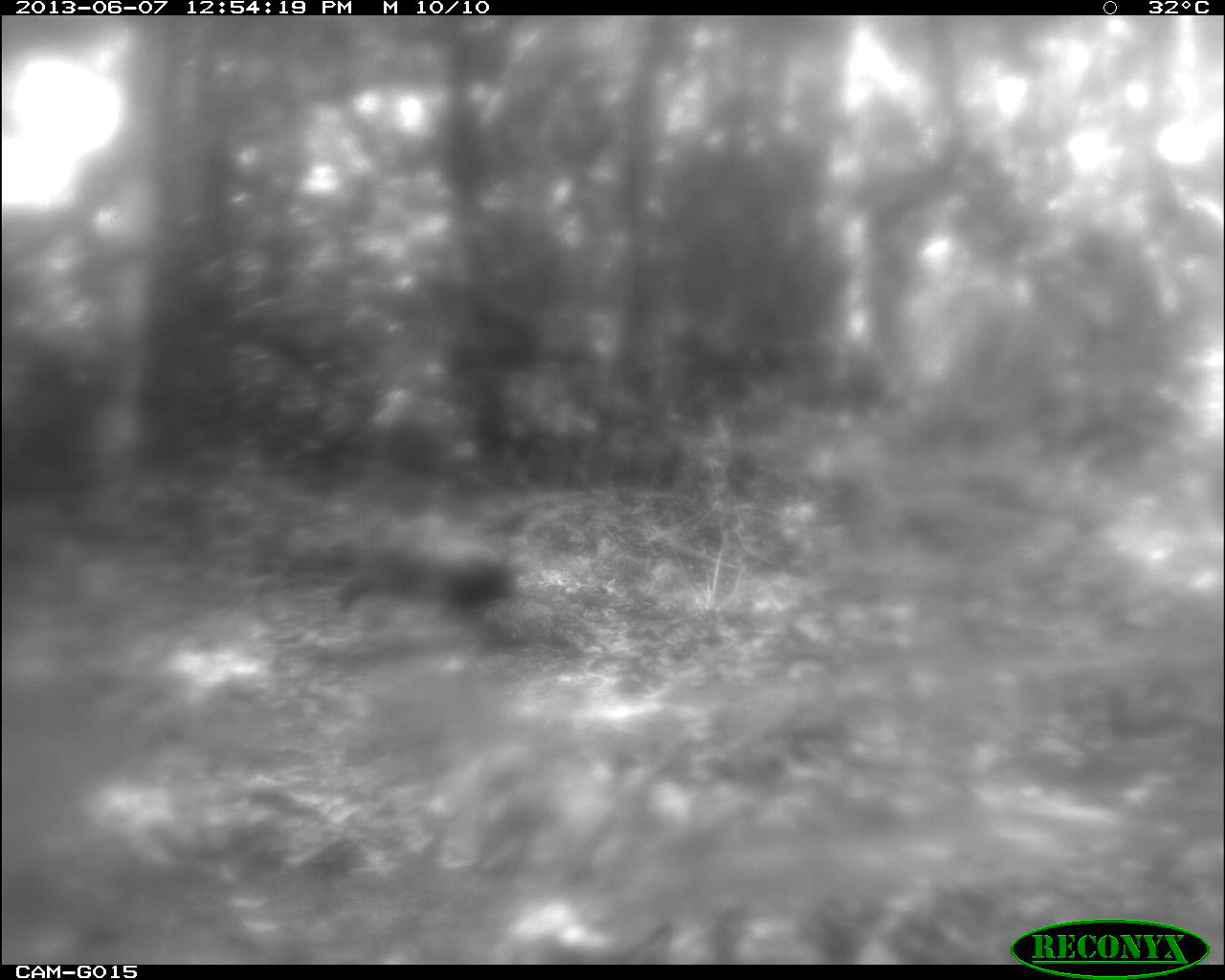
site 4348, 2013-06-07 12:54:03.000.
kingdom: Animalia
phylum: Chordata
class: Aves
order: Galliformes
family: Phasianidae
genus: Meleagris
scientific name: Meleagris ocellata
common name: ocellated turkey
Meleagris ocellata (ocellated turkey), count 1.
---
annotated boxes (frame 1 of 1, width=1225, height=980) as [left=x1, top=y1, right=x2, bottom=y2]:
meleagris ocellata: [left=339, top=536, right=515, bottom=627]